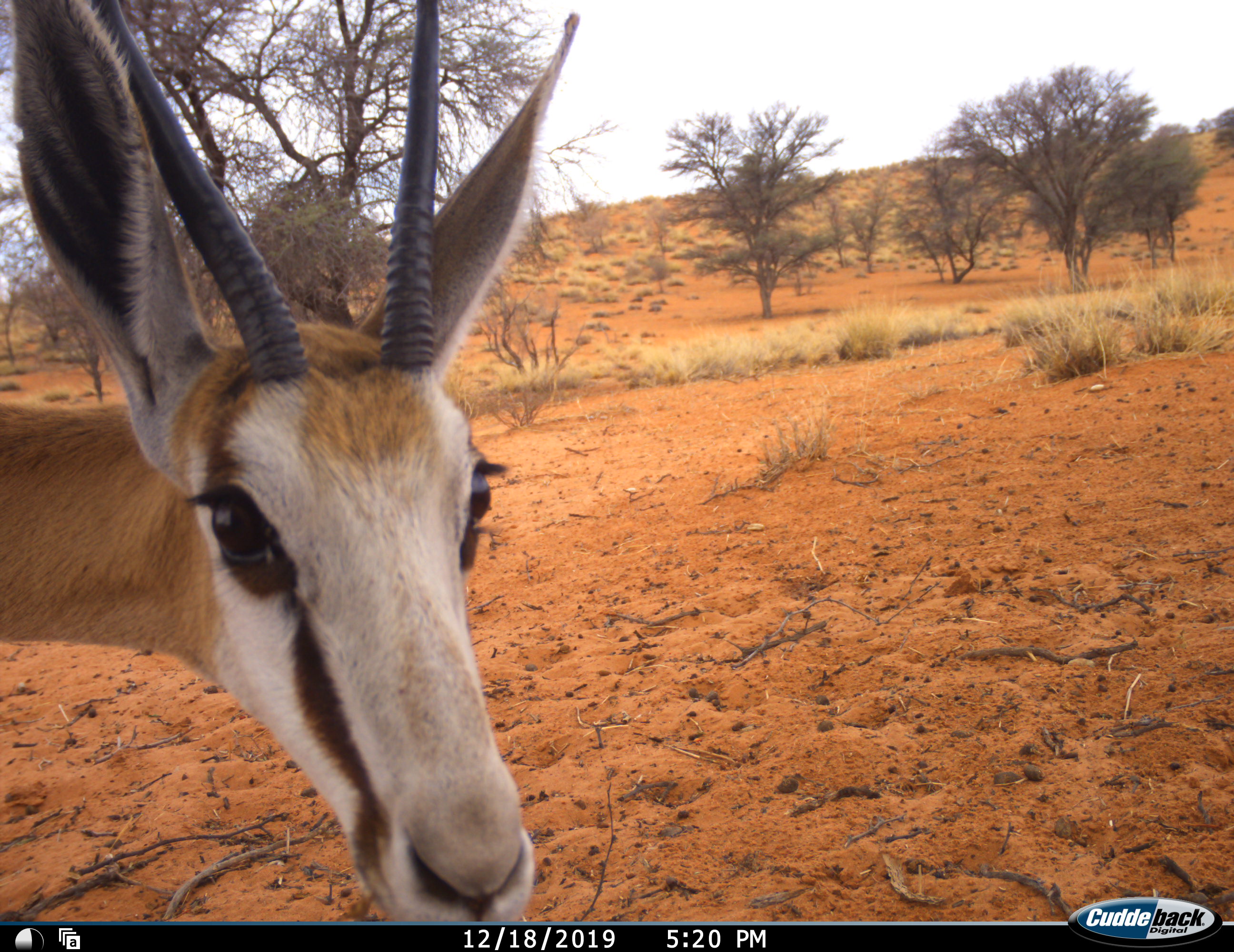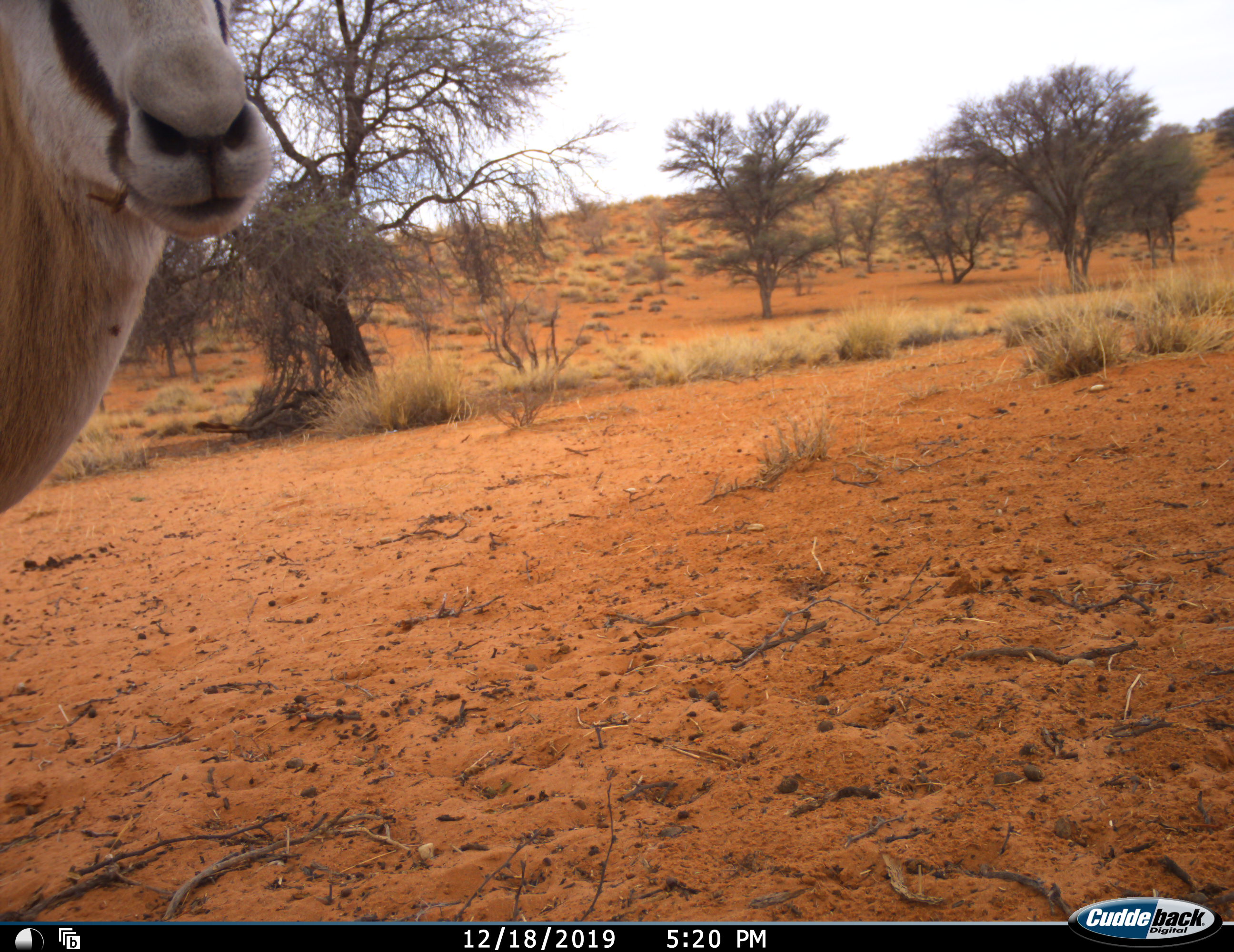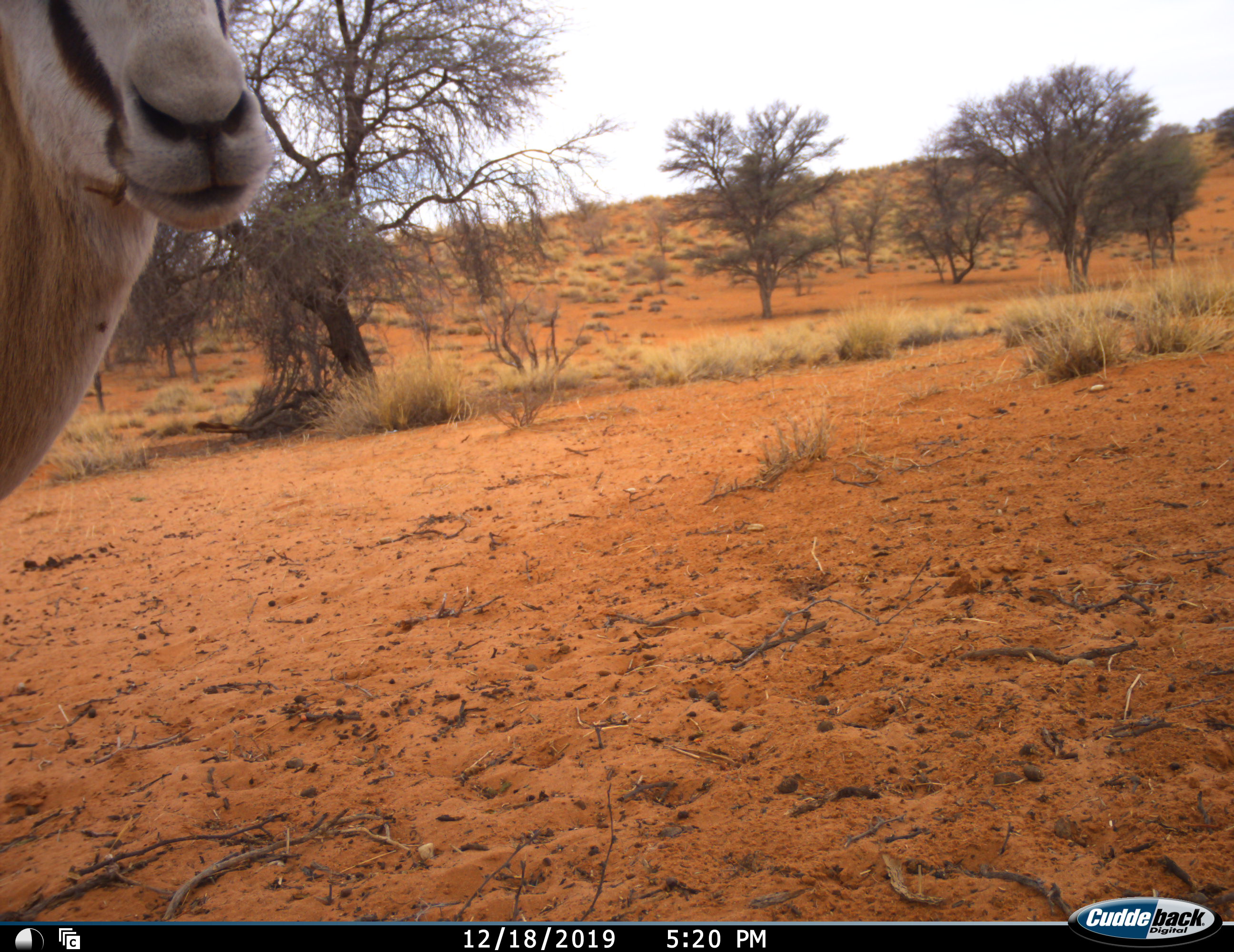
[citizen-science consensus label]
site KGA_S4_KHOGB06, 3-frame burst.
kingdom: Animalia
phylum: Chordata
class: Mammalia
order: Artiodactyla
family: Bovidae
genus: Antidorcas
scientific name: Antidorcas marsupialis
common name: springbok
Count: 1.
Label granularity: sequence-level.